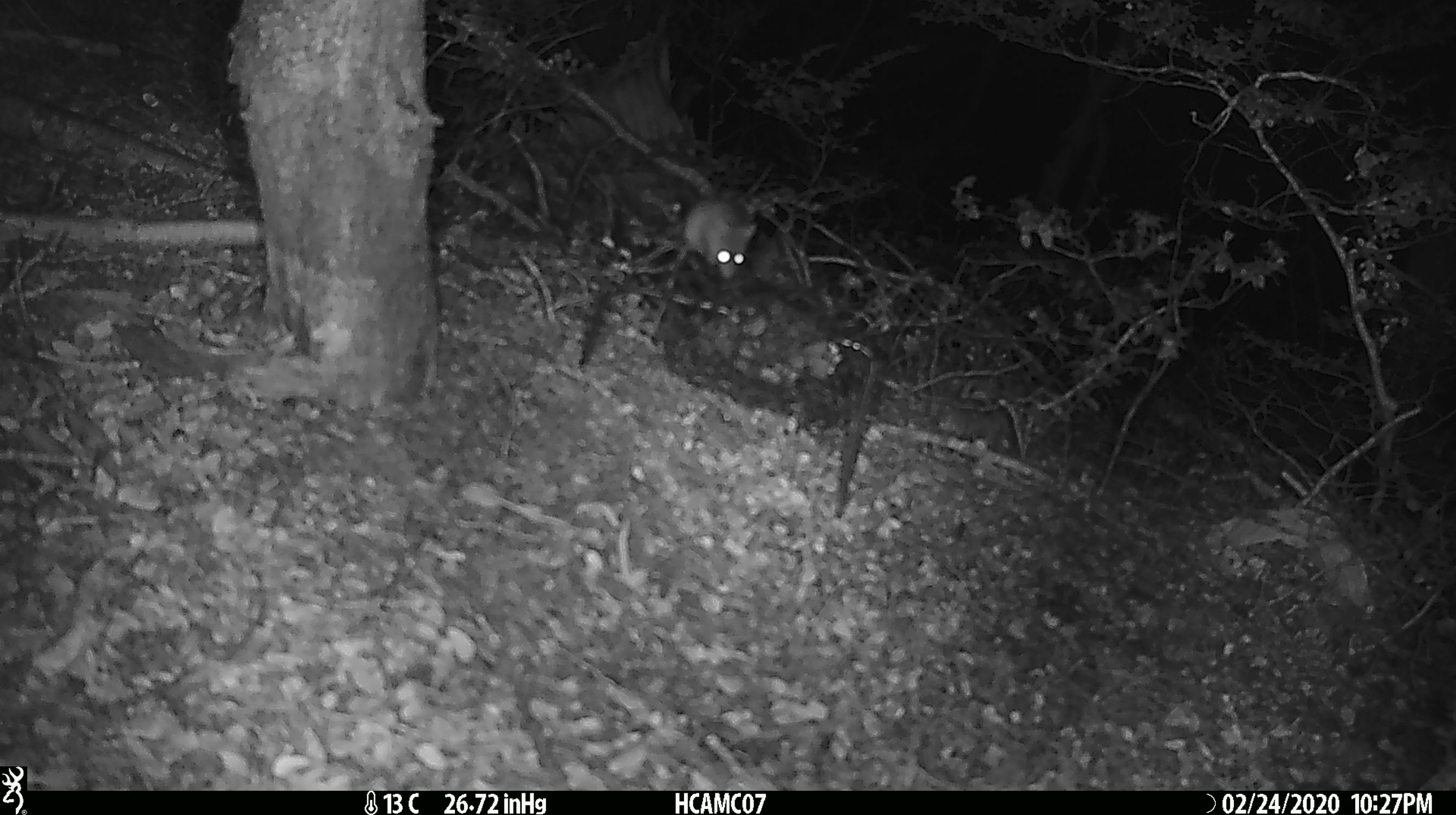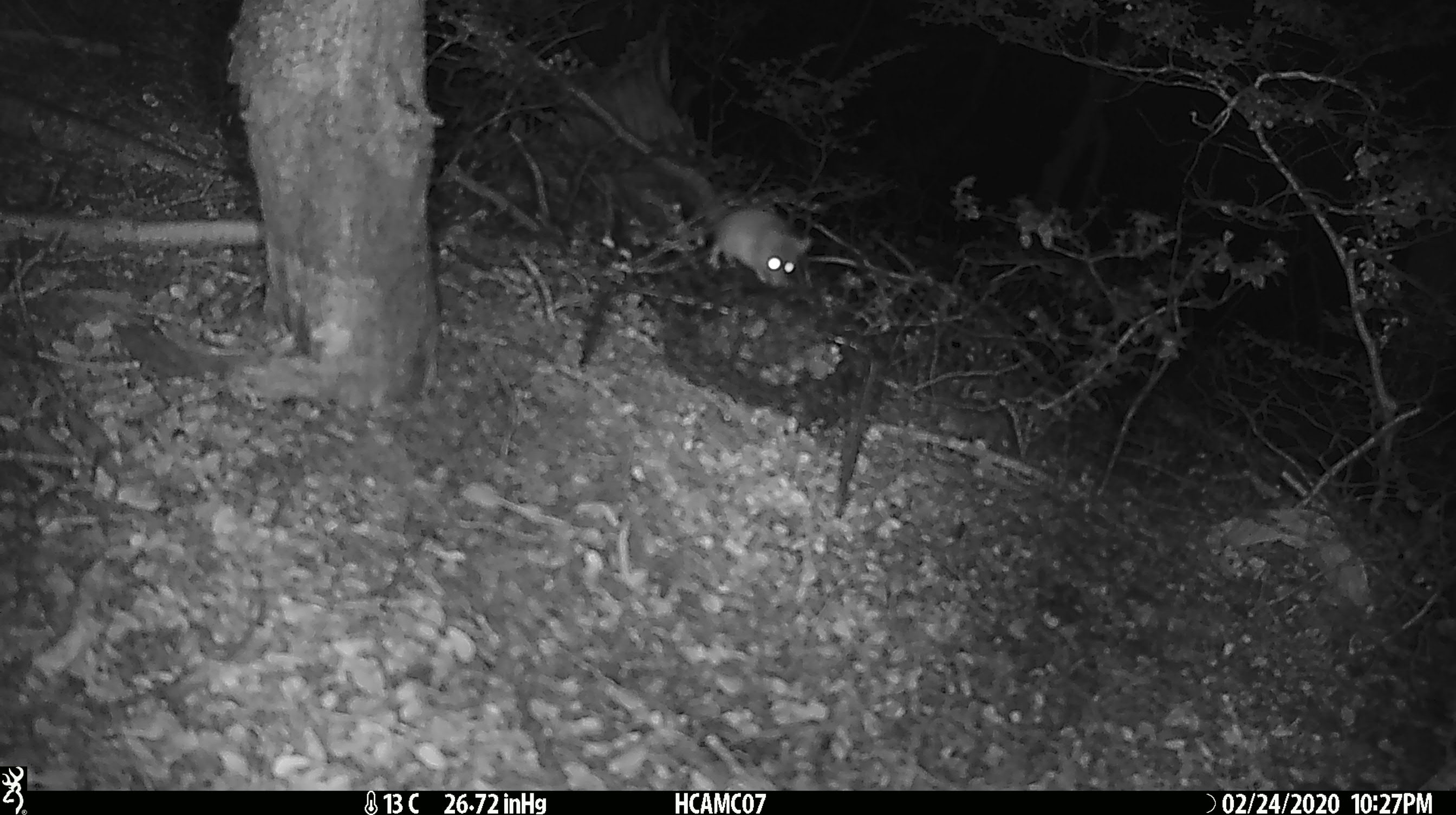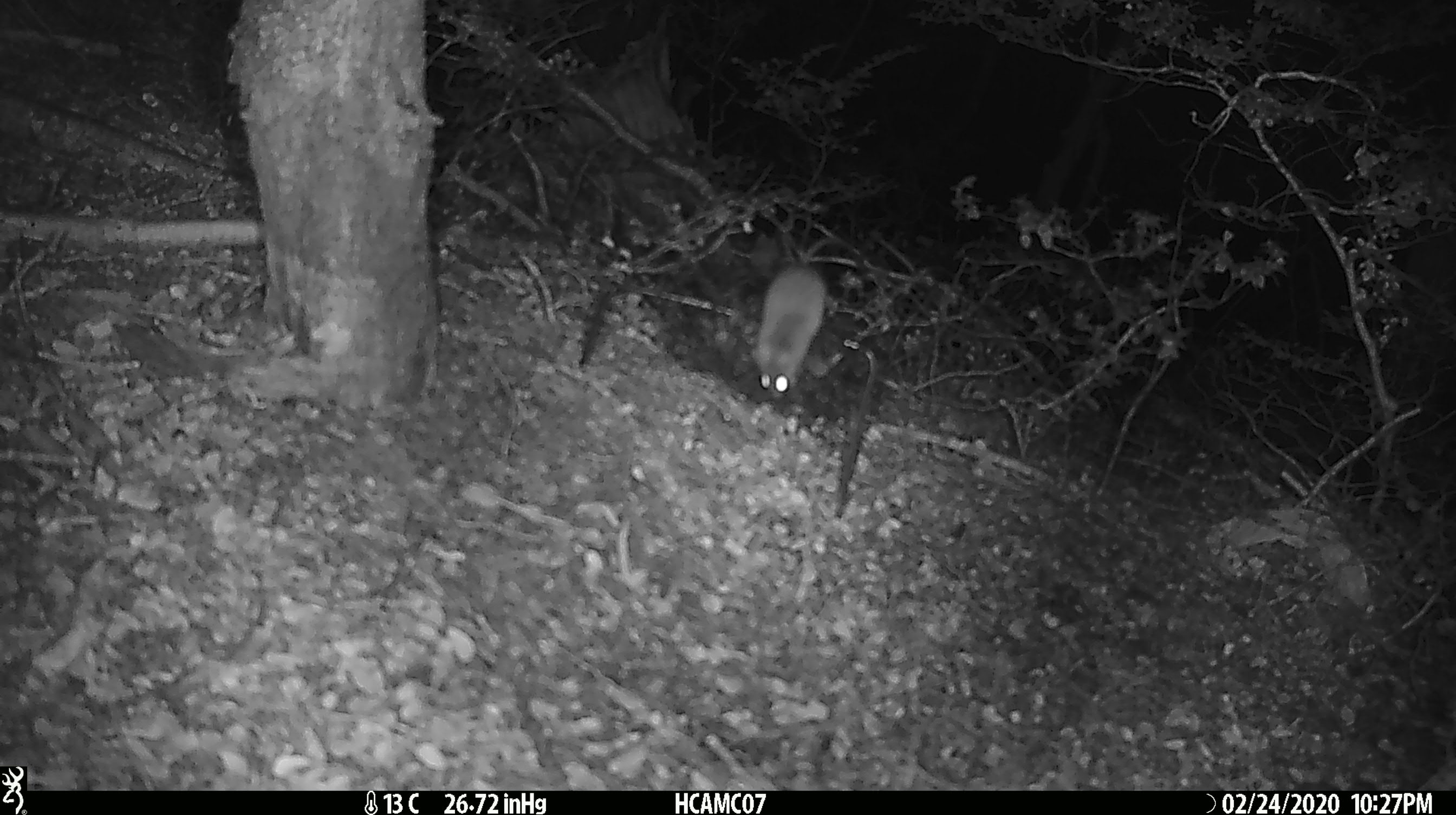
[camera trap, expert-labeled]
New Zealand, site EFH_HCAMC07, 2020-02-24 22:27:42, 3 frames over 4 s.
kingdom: Animalia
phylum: Chordata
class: Mammalia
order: Rodentia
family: Muridae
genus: Mus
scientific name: Mus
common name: mouse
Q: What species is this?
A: Mouse (Mus).